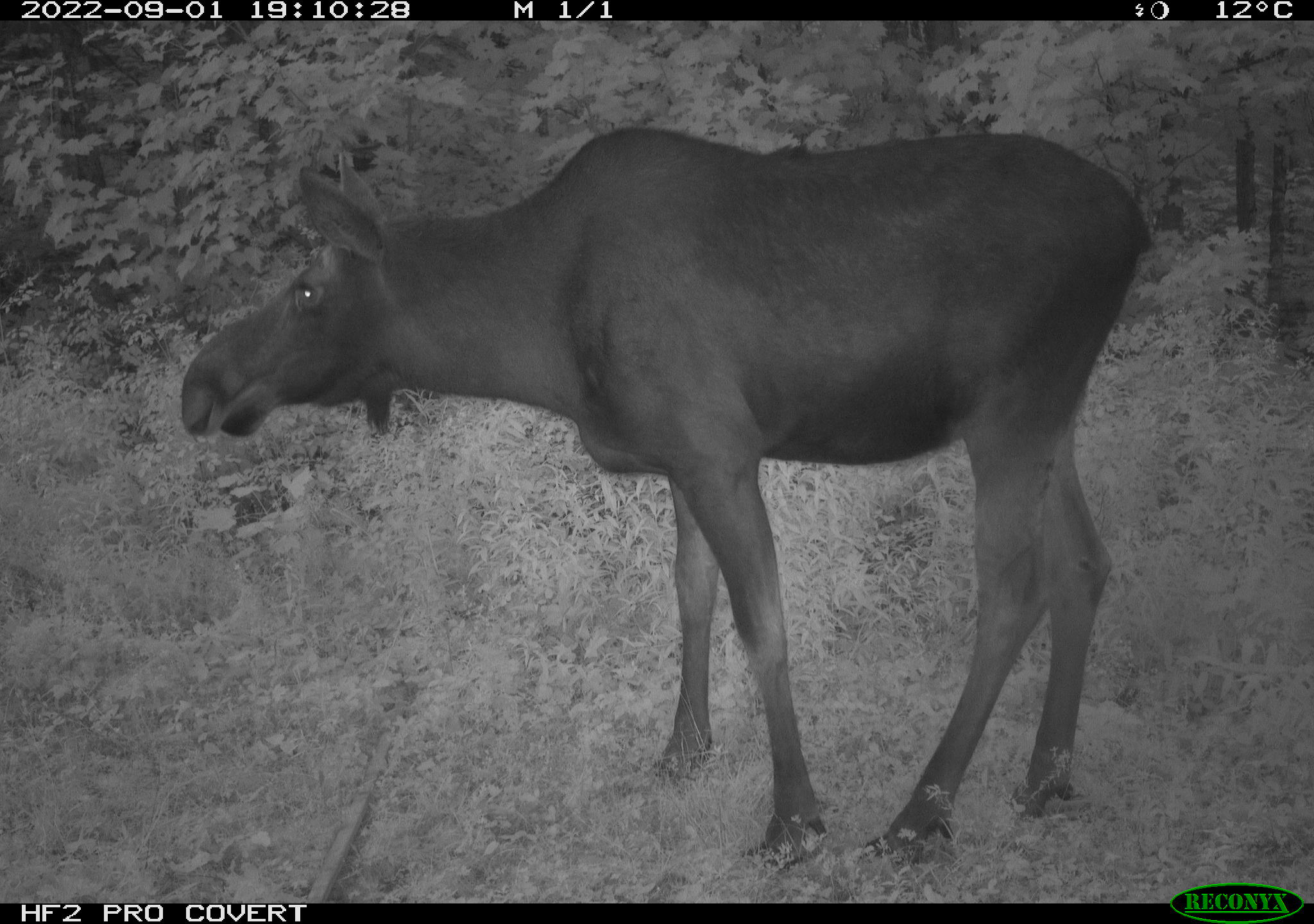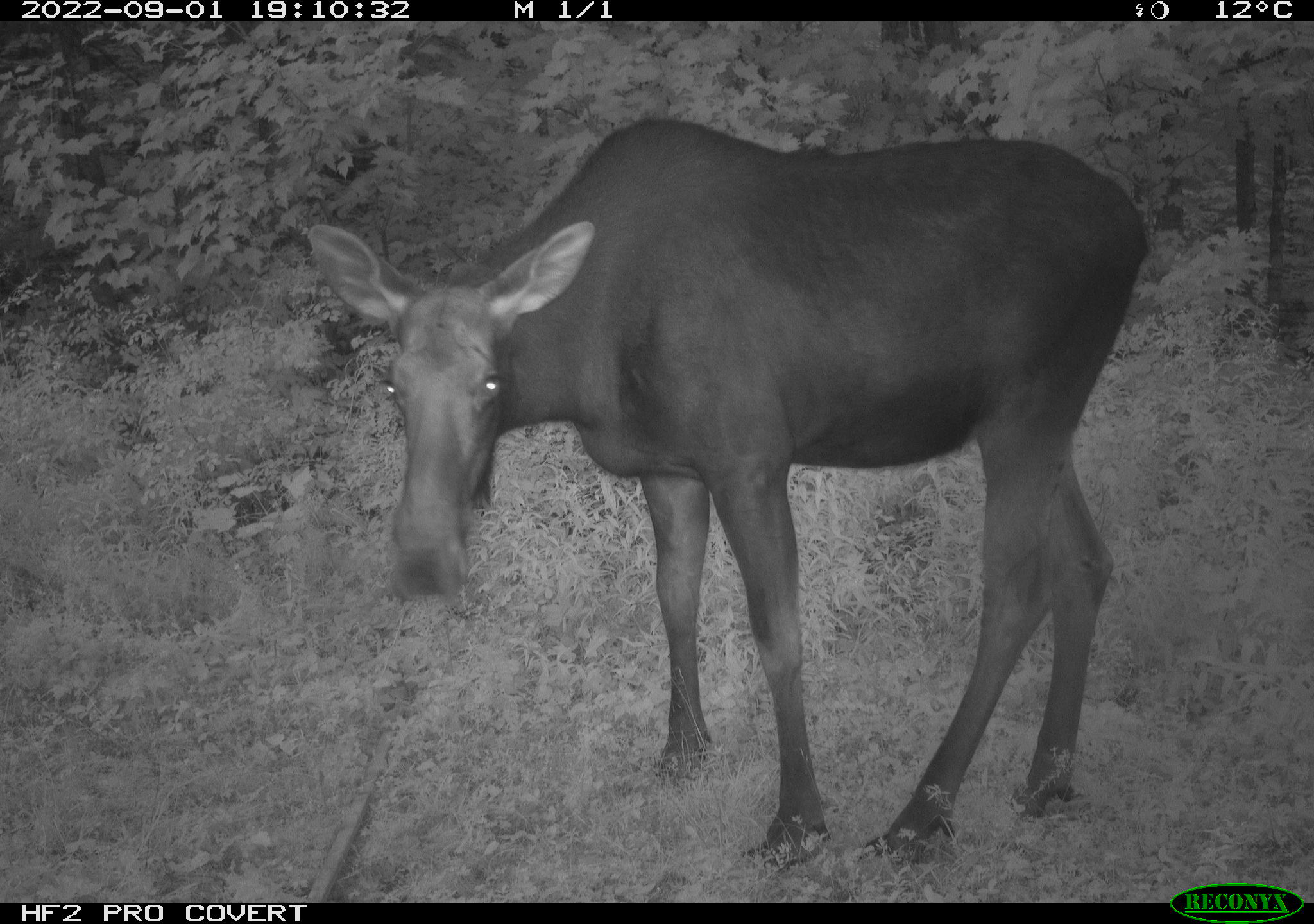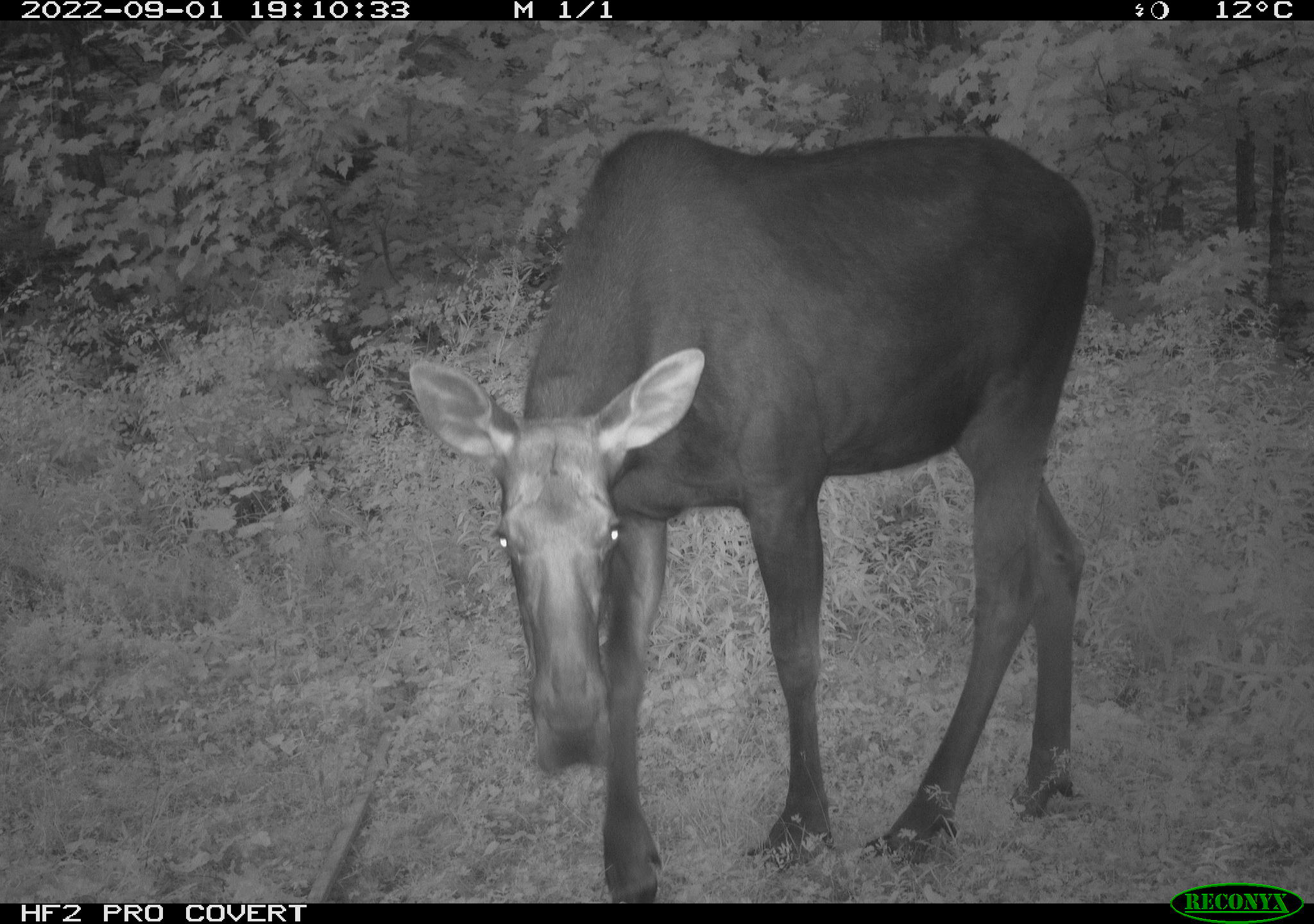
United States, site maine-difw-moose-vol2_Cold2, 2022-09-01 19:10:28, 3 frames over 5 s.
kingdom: Animalia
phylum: Chordata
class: Mammalia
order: Artiodactyla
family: Cervidae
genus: Alces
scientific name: Alces alces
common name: moose